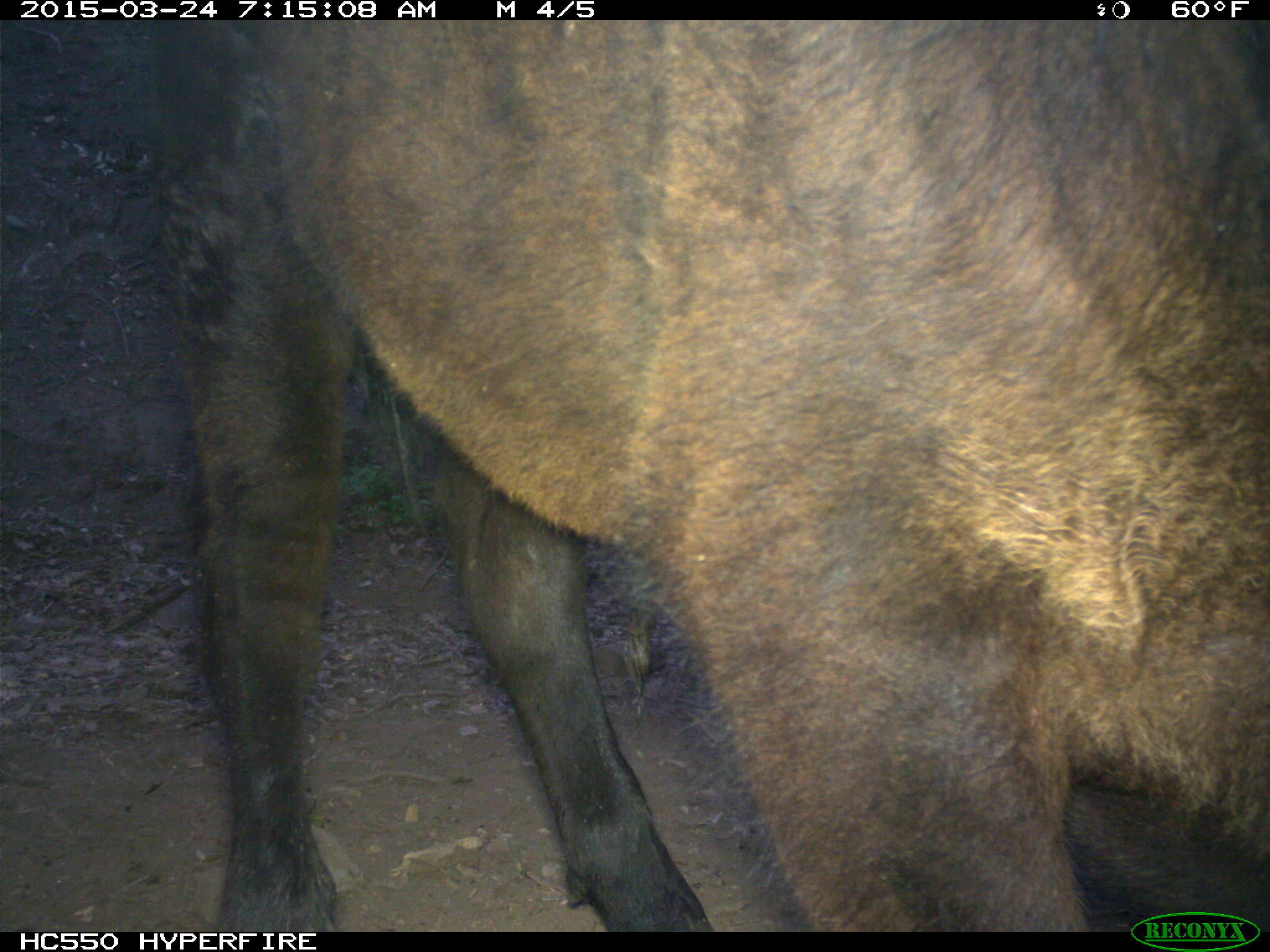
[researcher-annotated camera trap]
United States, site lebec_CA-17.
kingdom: Animalia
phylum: Chordata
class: Mammalia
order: Artiodactyla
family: Bovidae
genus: Bos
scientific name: Bos taurus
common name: domestic cow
Bos taurus (domestic cow).